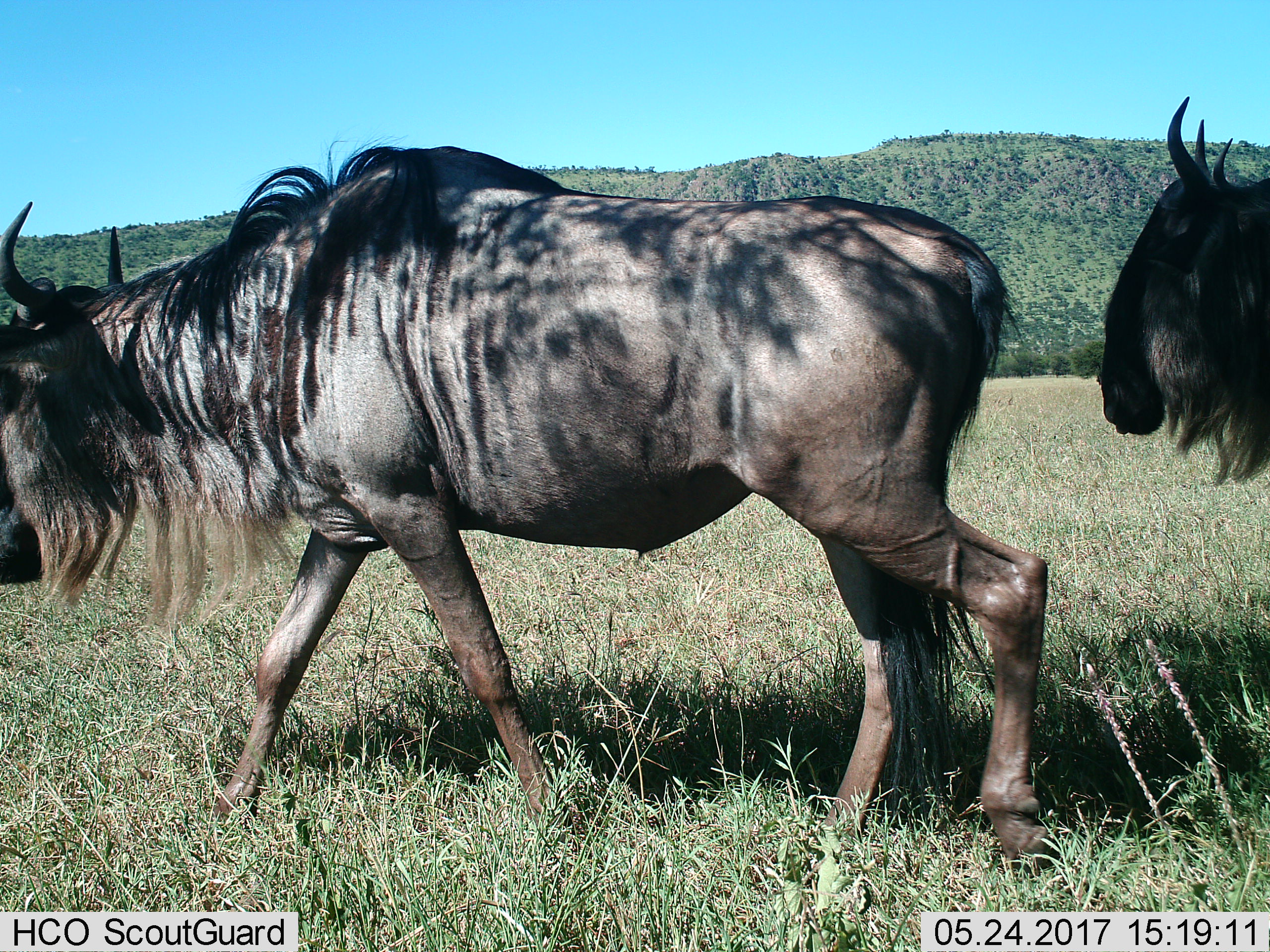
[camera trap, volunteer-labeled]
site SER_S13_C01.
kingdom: Animalia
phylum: Chordata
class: Mammalia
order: Artiodactyla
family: Bovidae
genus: Connochaetes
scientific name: Connochaetes taurinus taurinus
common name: blue wildebeest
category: wildebeestblue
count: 2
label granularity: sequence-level